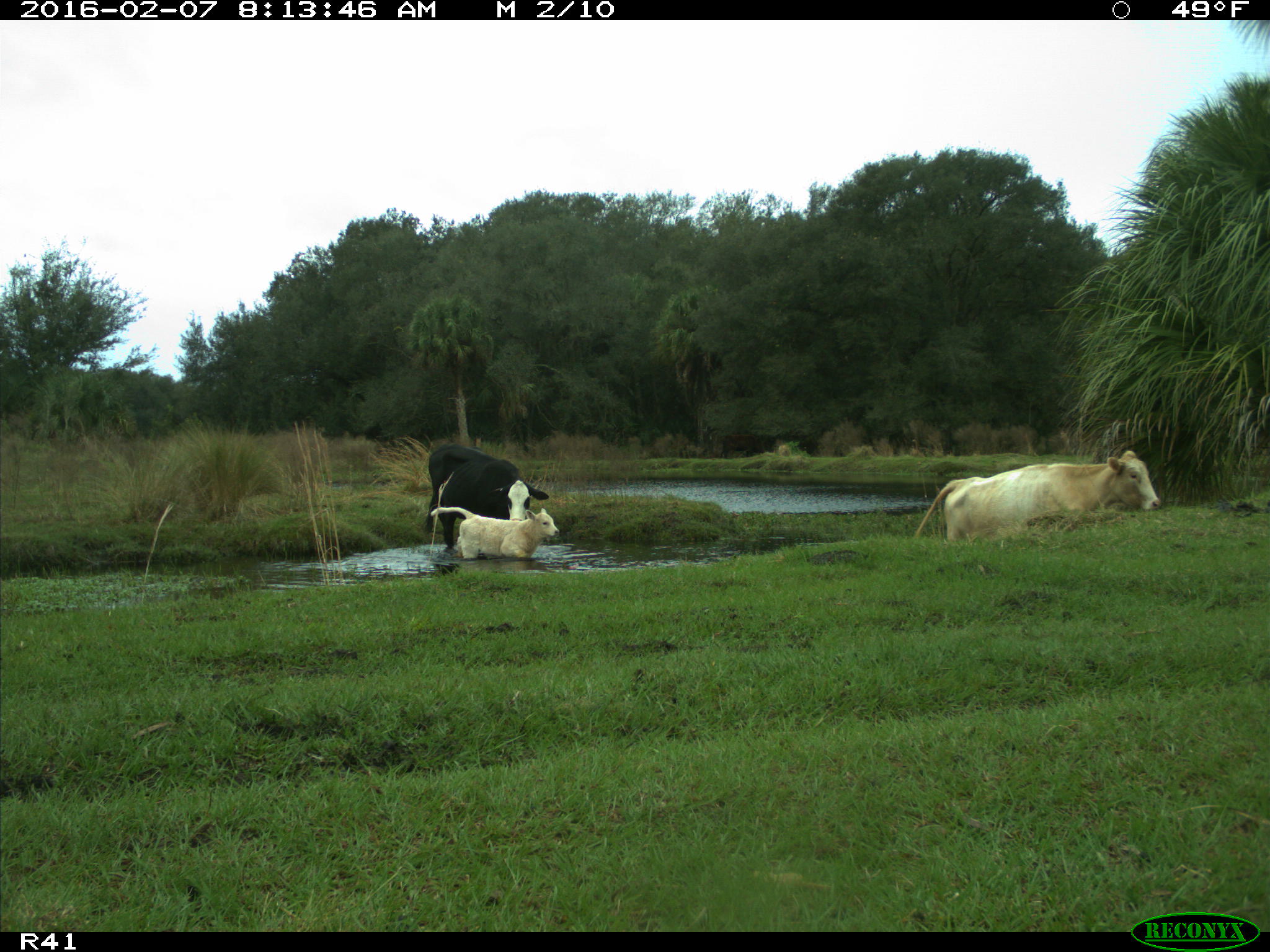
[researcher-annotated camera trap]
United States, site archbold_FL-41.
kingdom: Animalia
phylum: Chordata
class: Mammalia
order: Artiodactyla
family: Bovidae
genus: Bos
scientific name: Bos taurus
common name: domestic cow